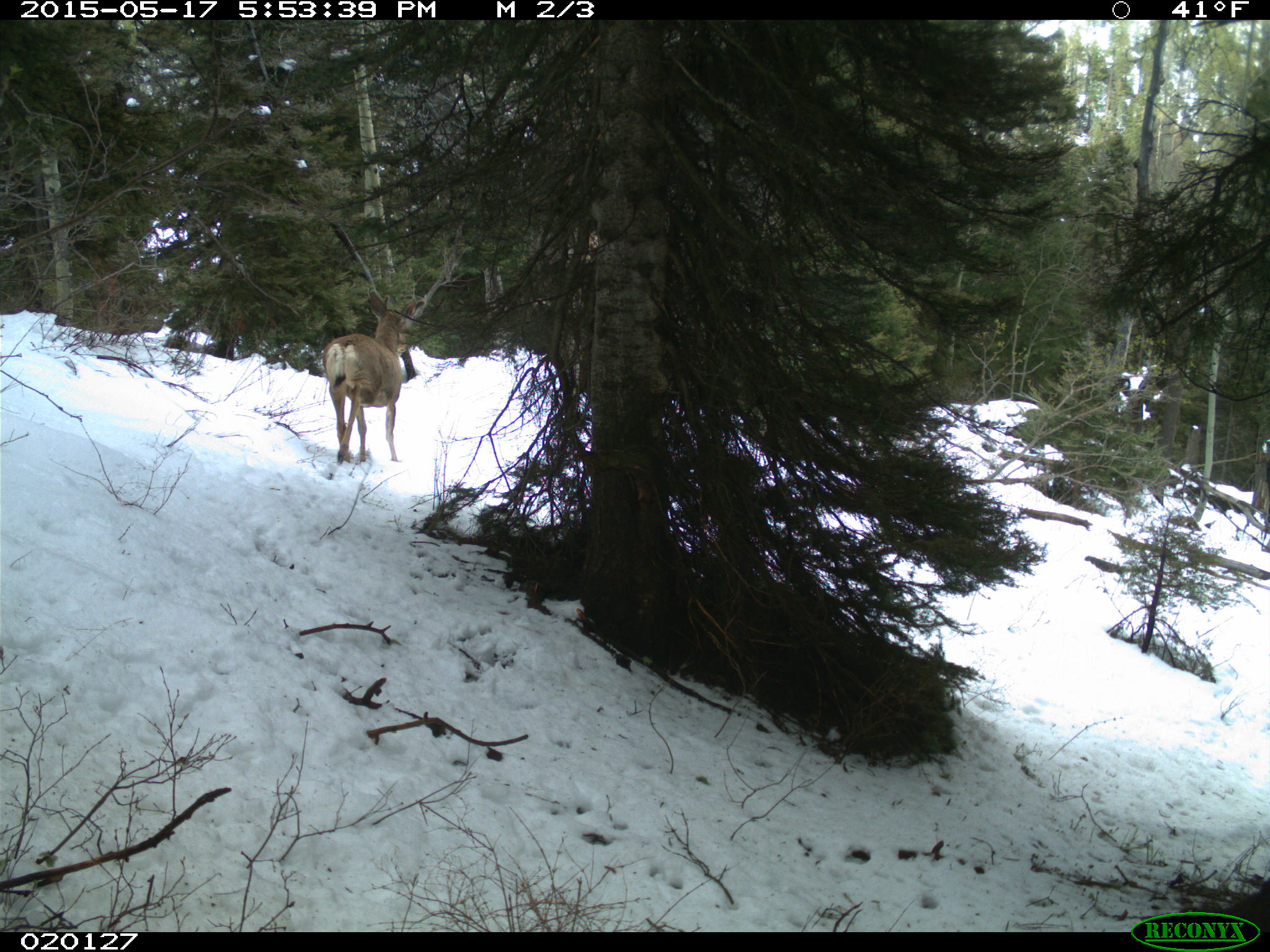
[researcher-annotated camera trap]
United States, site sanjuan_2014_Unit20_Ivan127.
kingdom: Animalia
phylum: Chordata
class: Mammalia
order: Artiodactyla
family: Cervidae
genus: Odocoileus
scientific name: Odocoileus hemionus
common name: mule deer